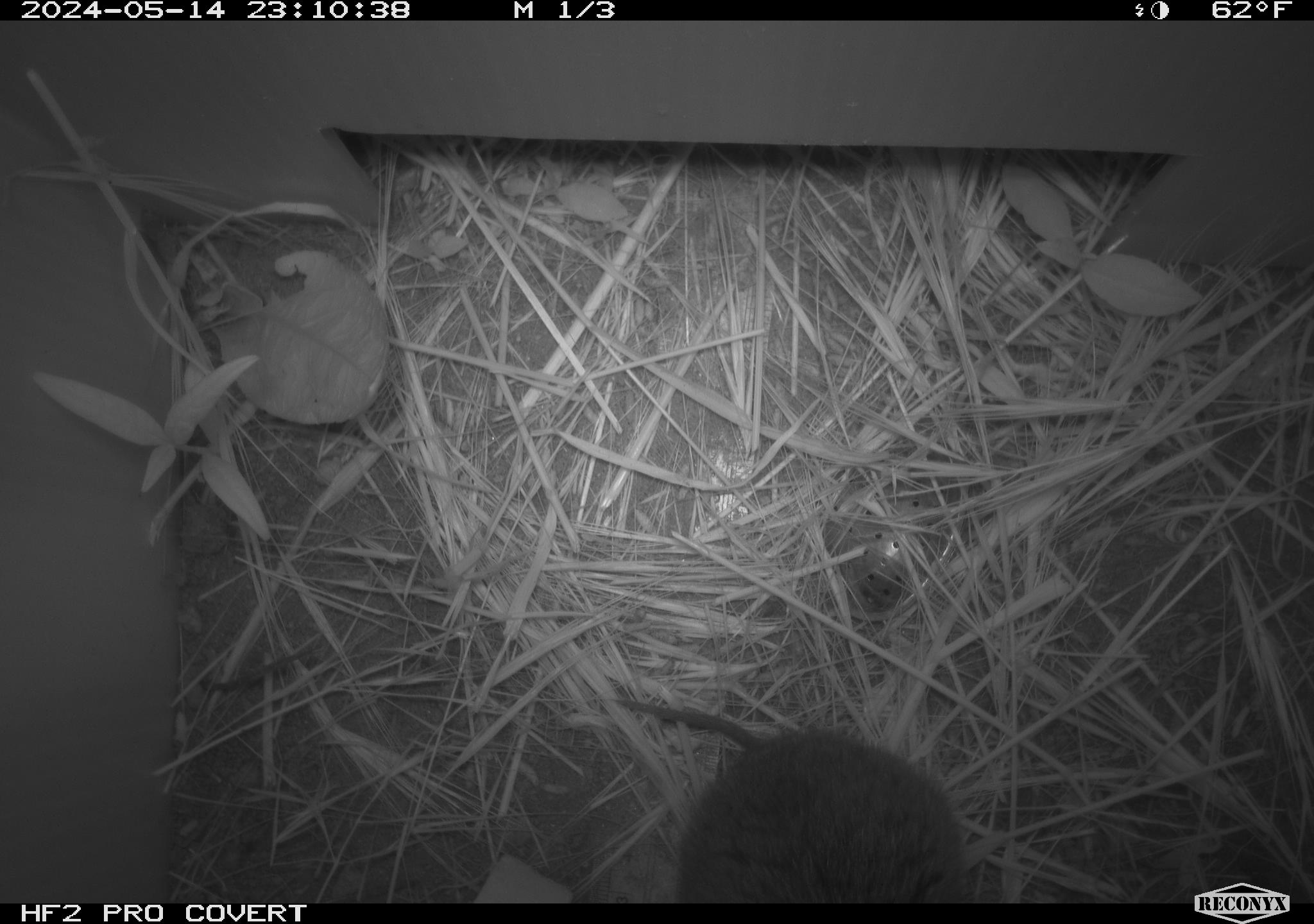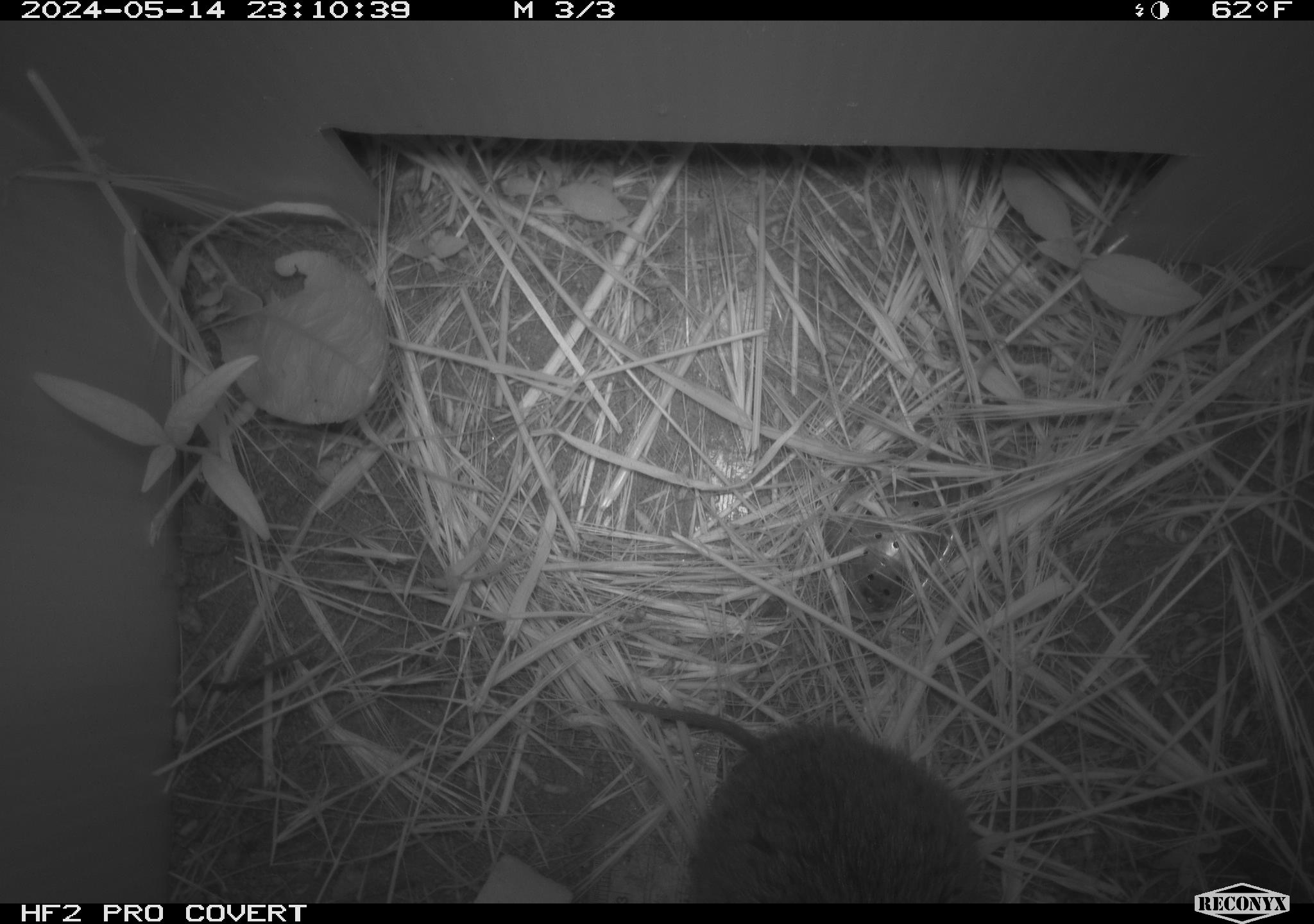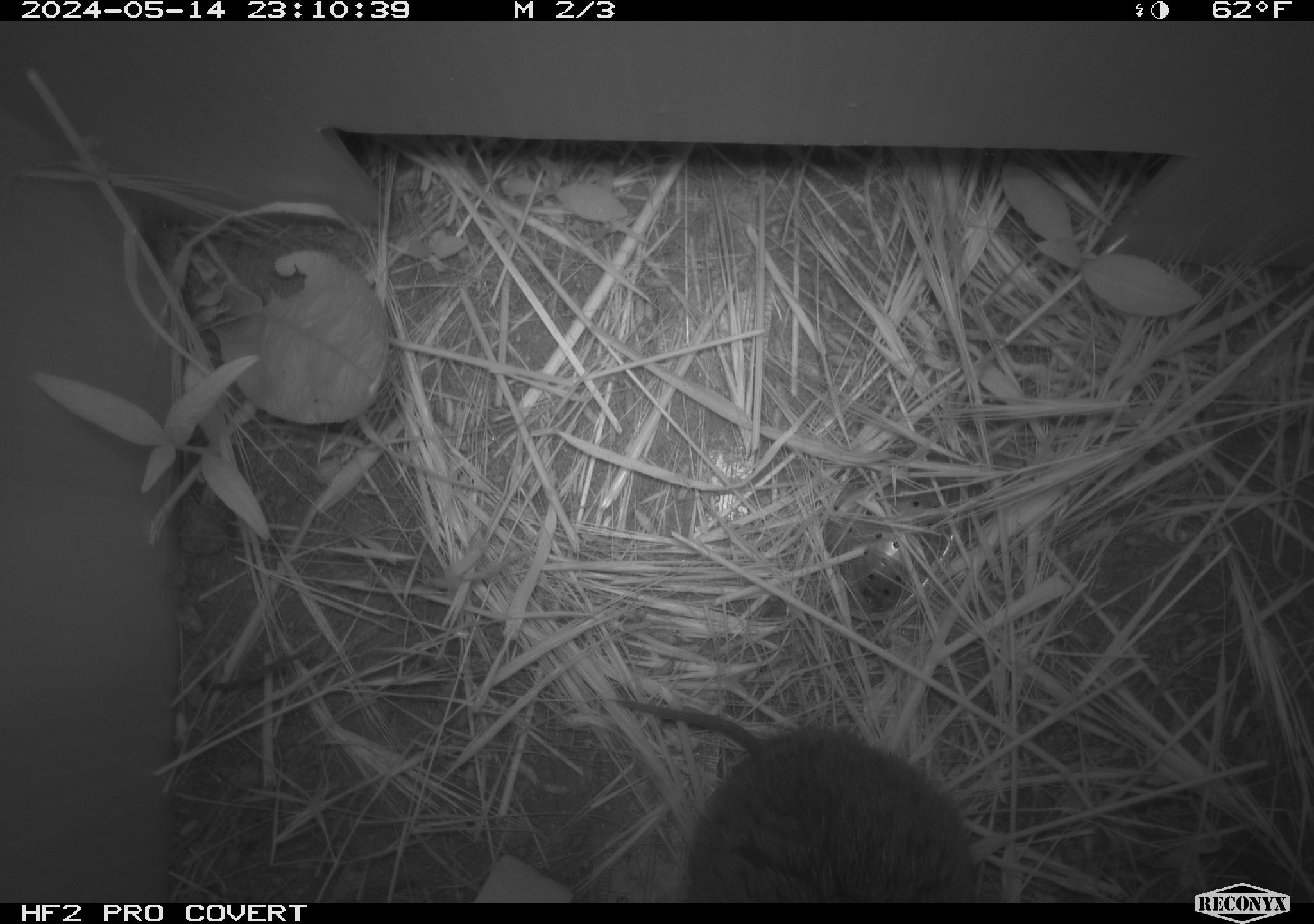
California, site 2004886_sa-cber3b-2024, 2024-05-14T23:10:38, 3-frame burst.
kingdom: Animalia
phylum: Chordata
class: Mammalia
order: Rodentia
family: Cricetidae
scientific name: Arvicolinae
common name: voles, lemmings, and muskrats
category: arvicolinae subfamily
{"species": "arvicolinae subfamily (voles, lemmings, and muskrats) (Arvicolinae)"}